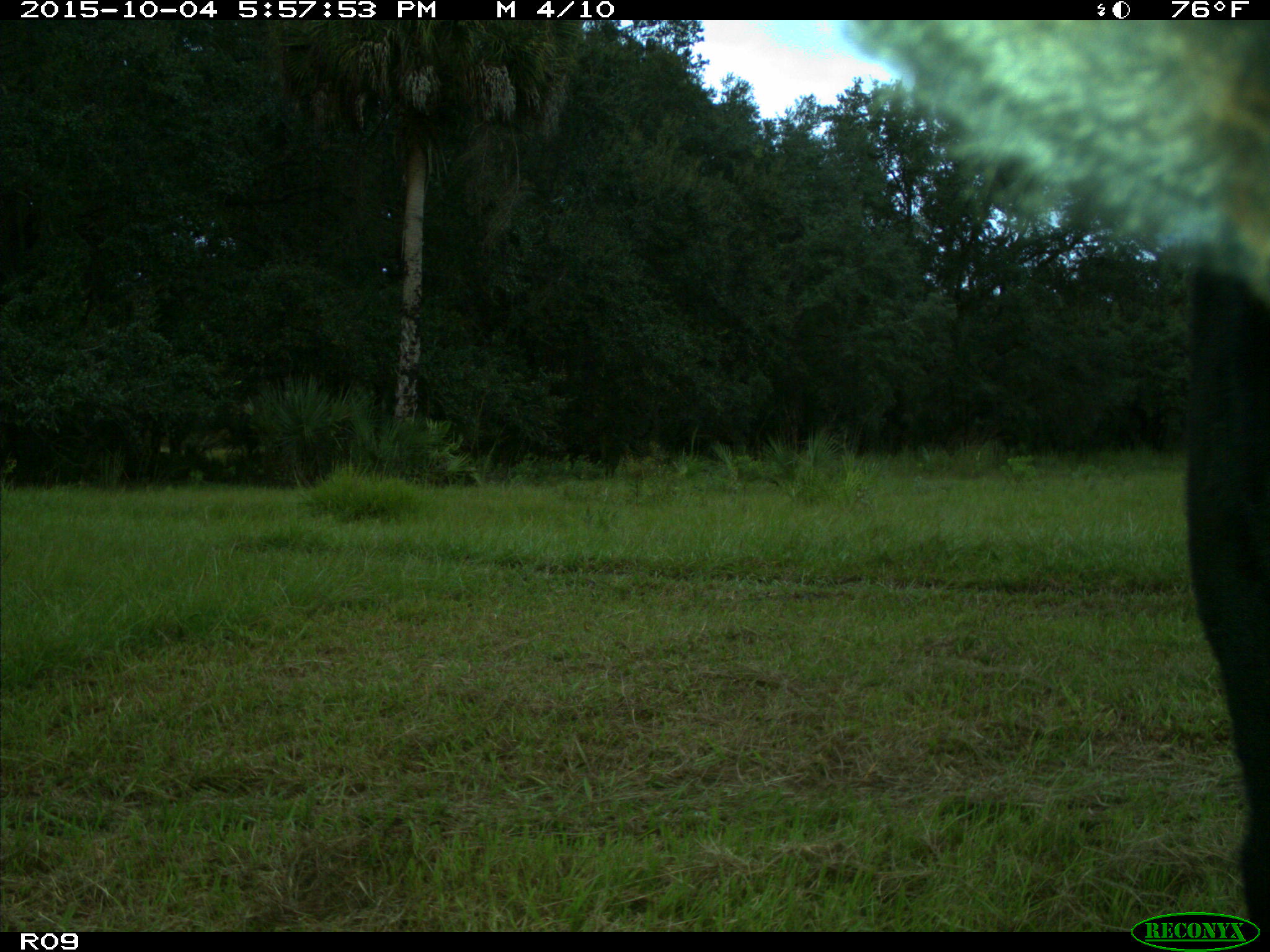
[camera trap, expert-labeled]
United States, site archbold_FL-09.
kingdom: Animalia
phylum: Chordata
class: Mammalia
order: Artiodactyla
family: Bovidae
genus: Bos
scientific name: Bos taurus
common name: domestic cow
Bos taurus (domestic cow).